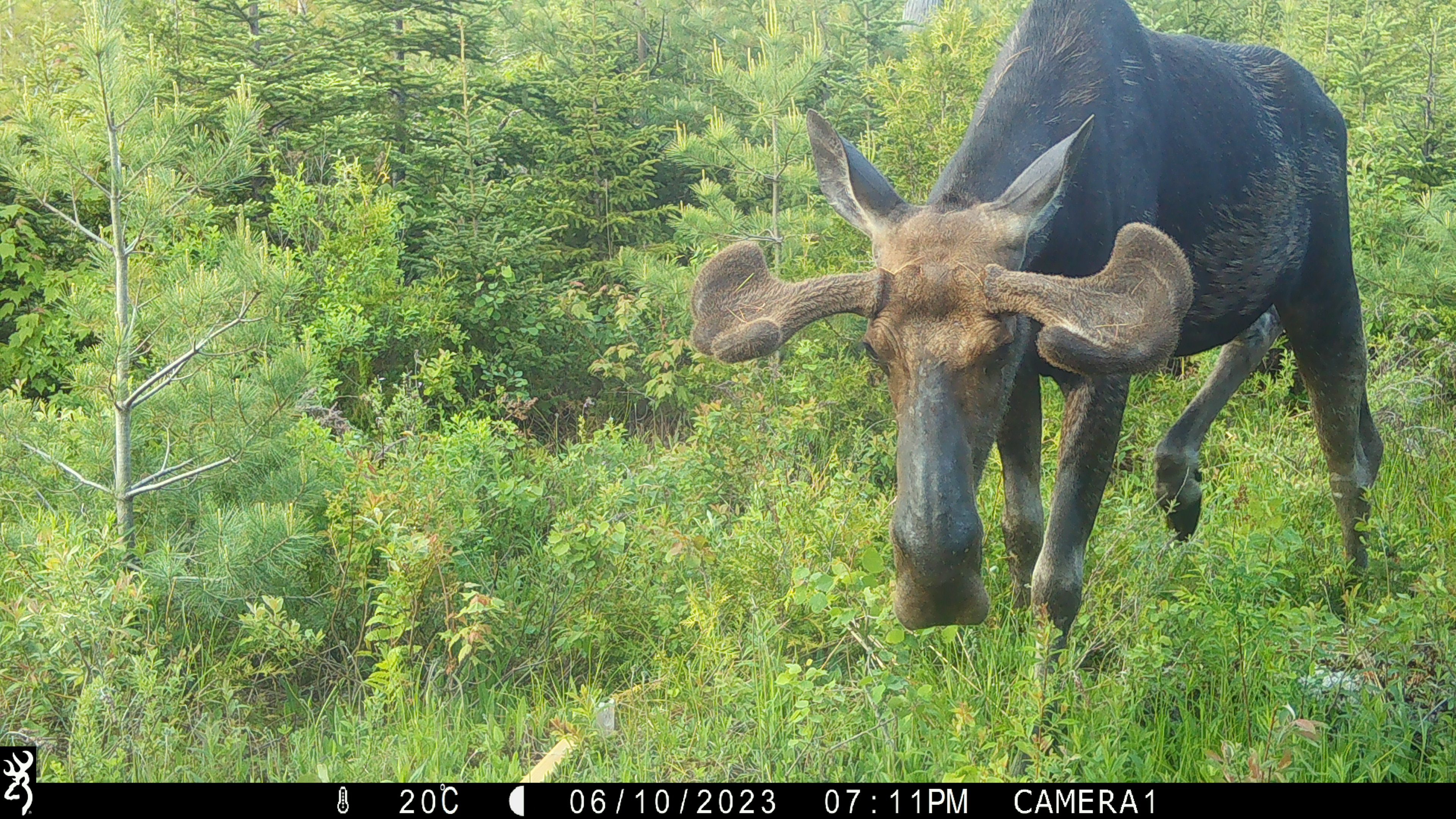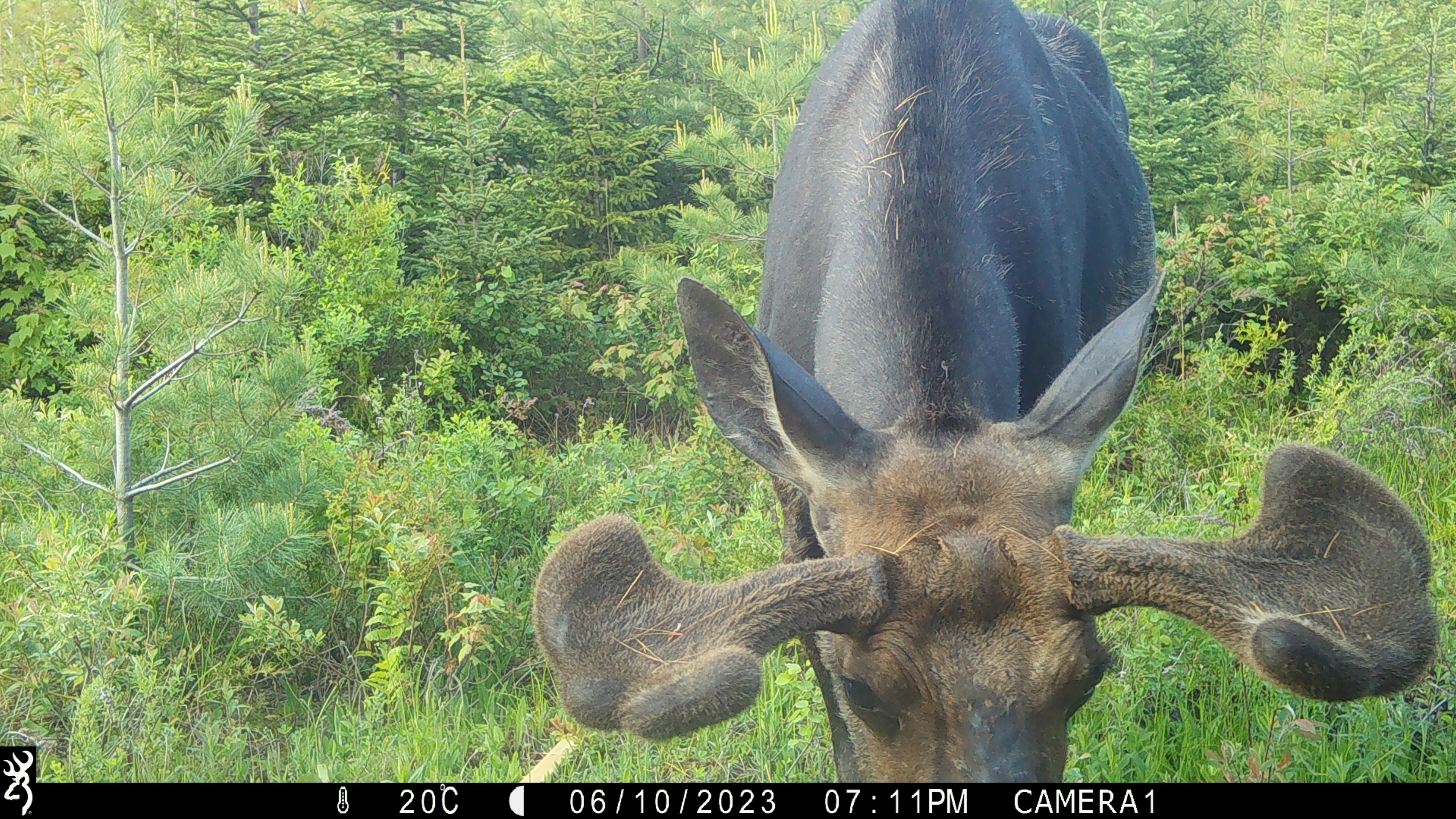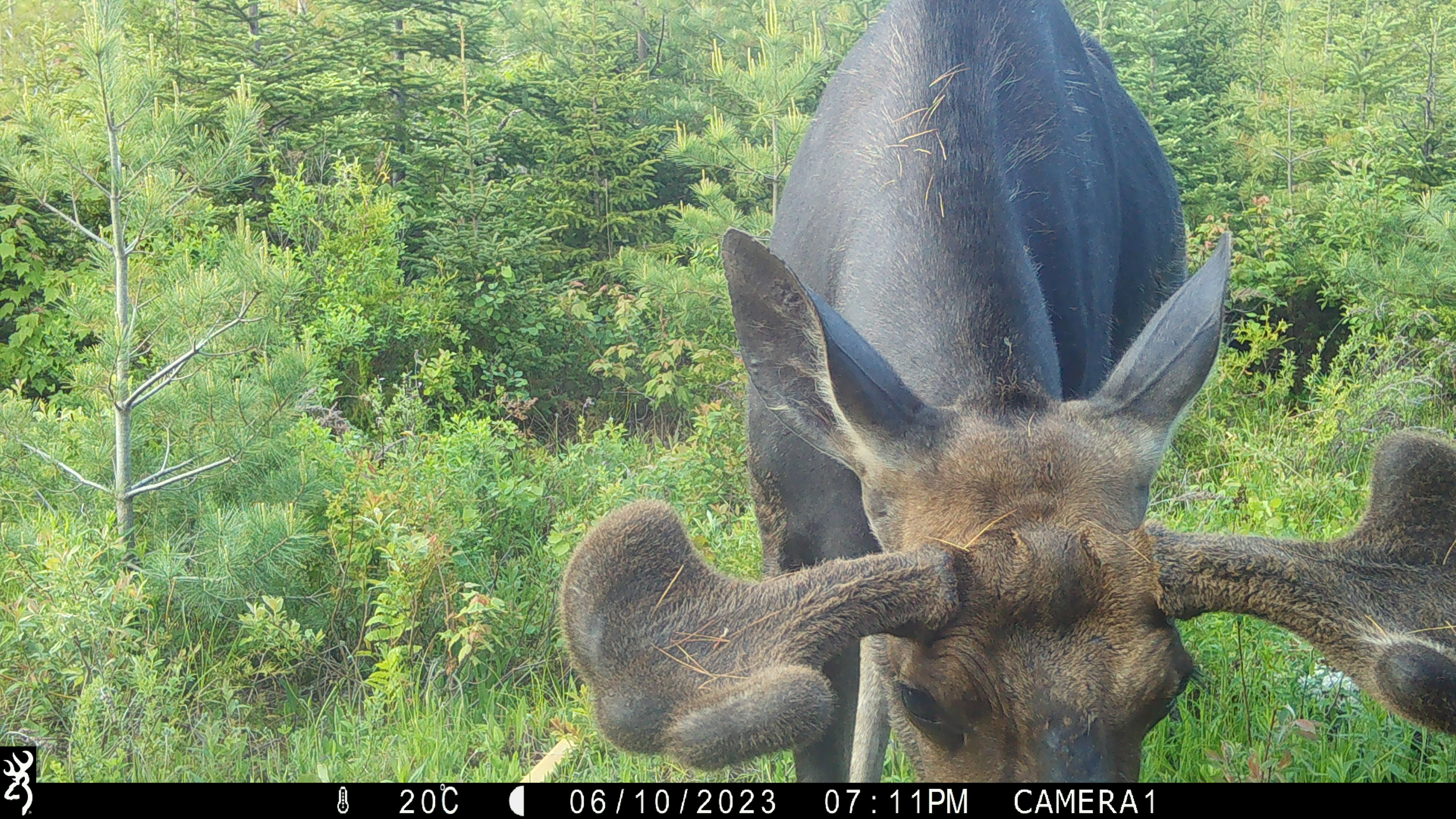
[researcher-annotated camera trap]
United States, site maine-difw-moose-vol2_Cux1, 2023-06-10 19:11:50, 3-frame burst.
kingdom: Animalia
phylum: Chordata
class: Mammalia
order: Artiodactyla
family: Cervidae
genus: Alces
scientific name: Alces alces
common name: moose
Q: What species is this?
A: Moose (Alces alces).